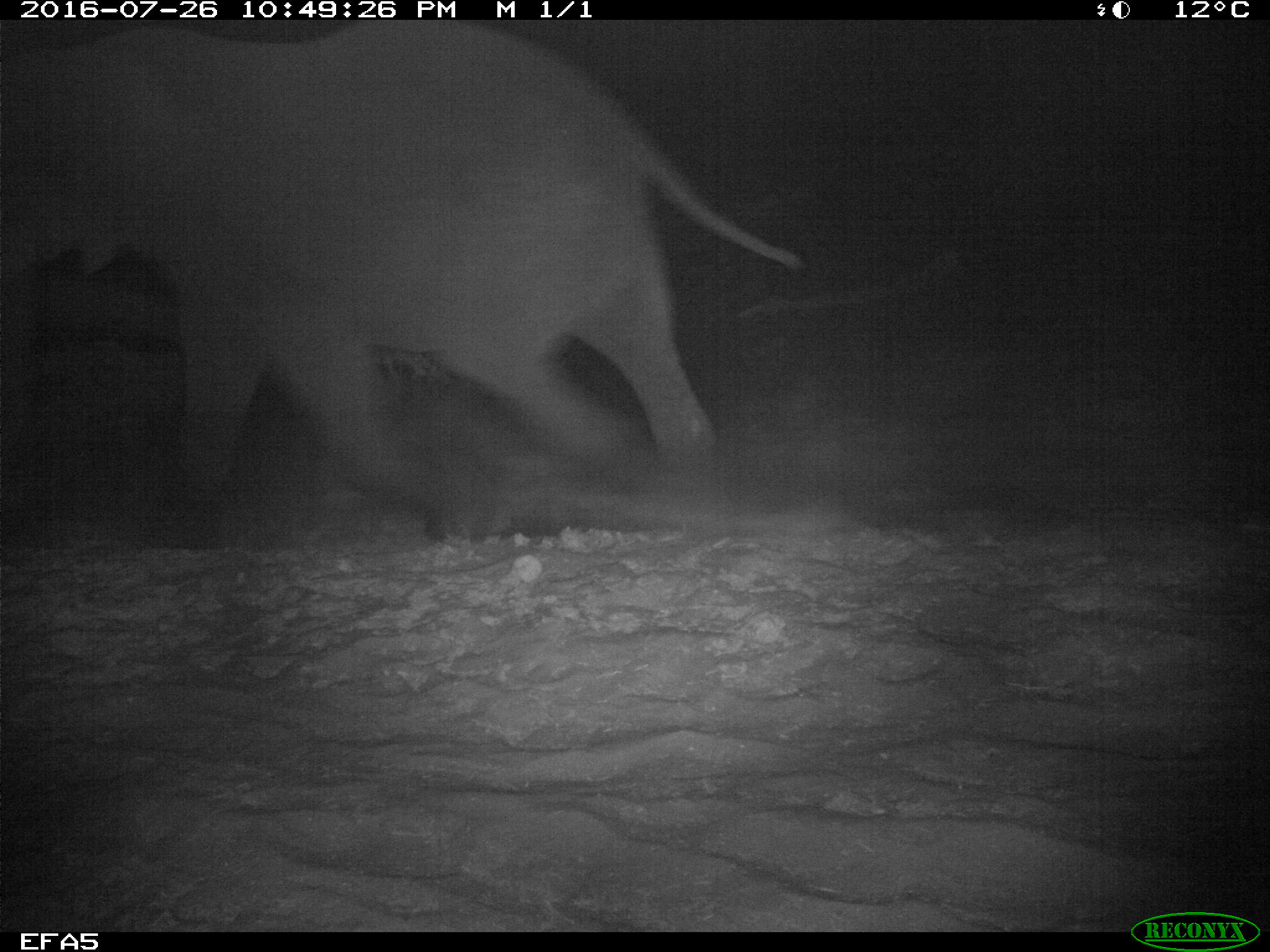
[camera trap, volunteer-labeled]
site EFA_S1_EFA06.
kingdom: Animalia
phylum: Chordata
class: Mammalia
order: Proboscidea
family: Elephantidae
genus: Loxodonta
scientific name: Loxodonta africana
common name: african bush elephant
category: elephant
Elephant (african bush elephant) (Loxodonta africana), count 1. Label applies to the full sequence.